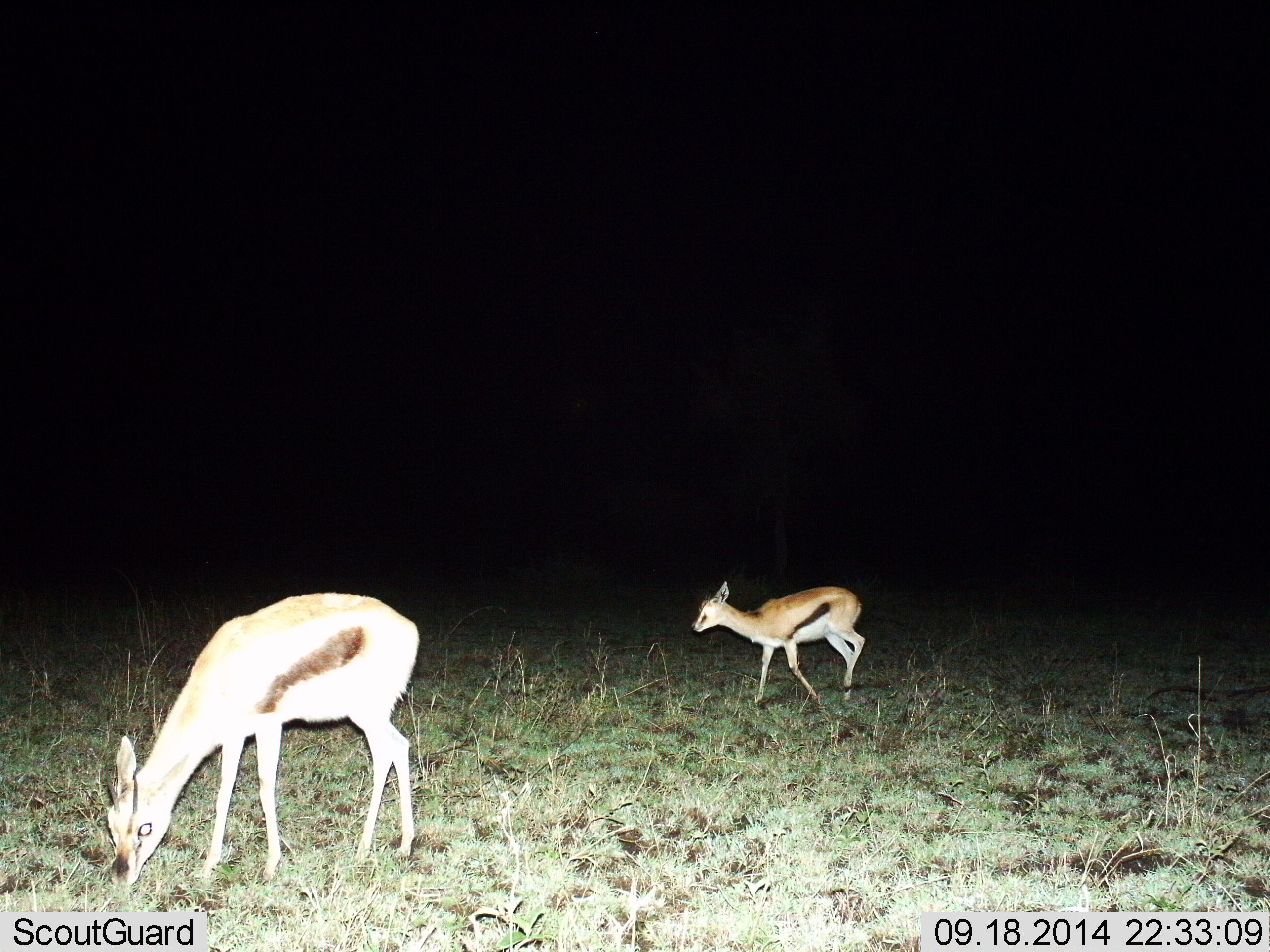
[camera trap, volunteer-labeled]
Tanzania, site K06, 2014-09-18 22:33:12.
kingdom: Animalia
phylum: Chordata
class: Mammalia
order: Artiodactyla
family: Bovidae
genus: Eudorcas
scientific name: Eudorcas thomsonii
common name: thomson's gazelle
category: gazellethomsons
Gazellethomsons (thomson's gazelle) (Eudorcas thomsonii), count 2. Behavior (volunteer vote fractions): standing 30%, resting 0%, moving 70%, interacting 0%. Young present (vote fraction): 30%. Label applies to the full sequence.